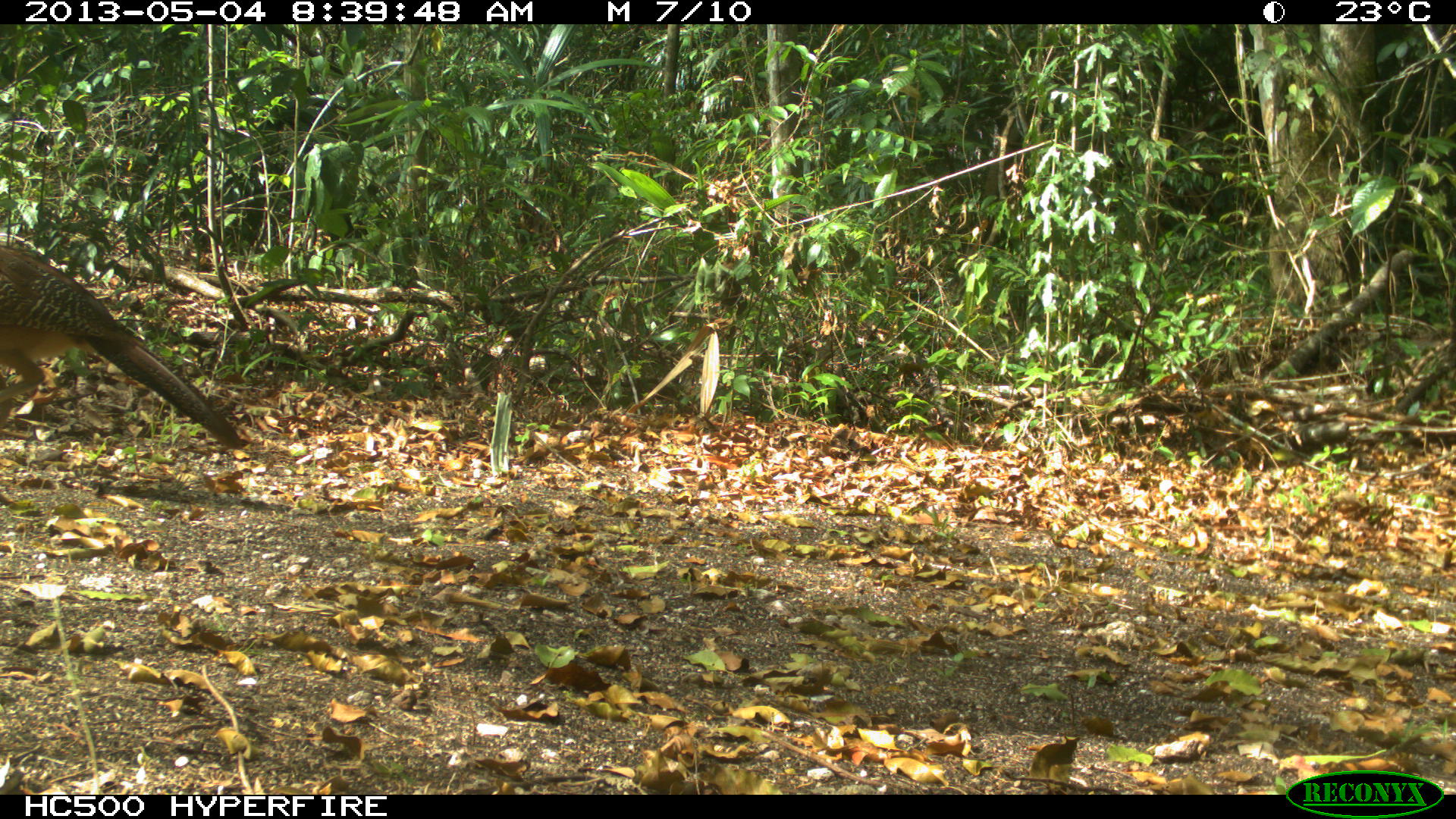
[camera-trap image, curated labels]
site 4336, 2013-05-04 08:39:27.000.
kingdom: Animalia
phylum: Chordata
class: Aves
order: Galliformes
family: Cracidae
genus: Crax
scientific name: Crax rubra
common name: great curassow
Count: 2.